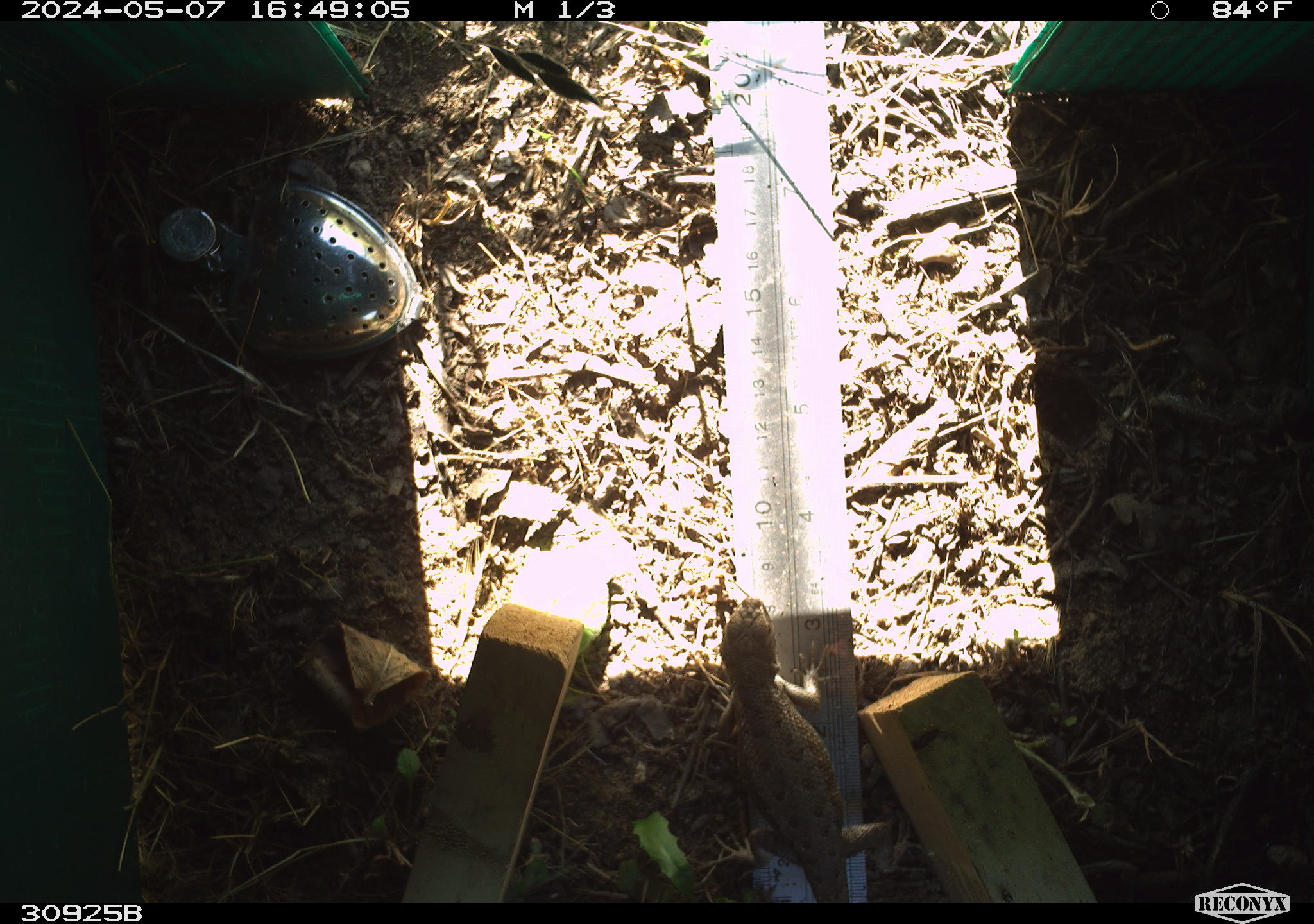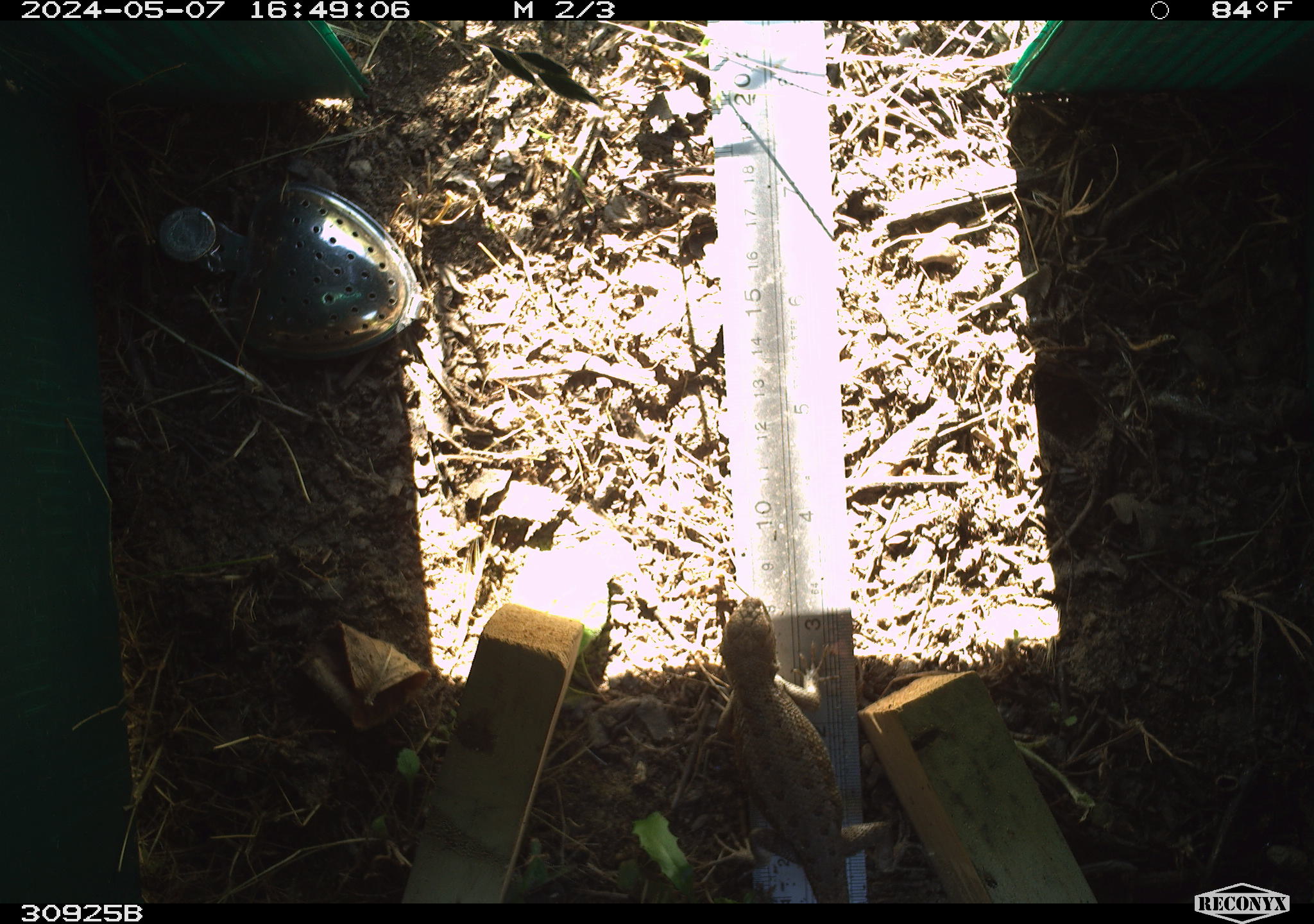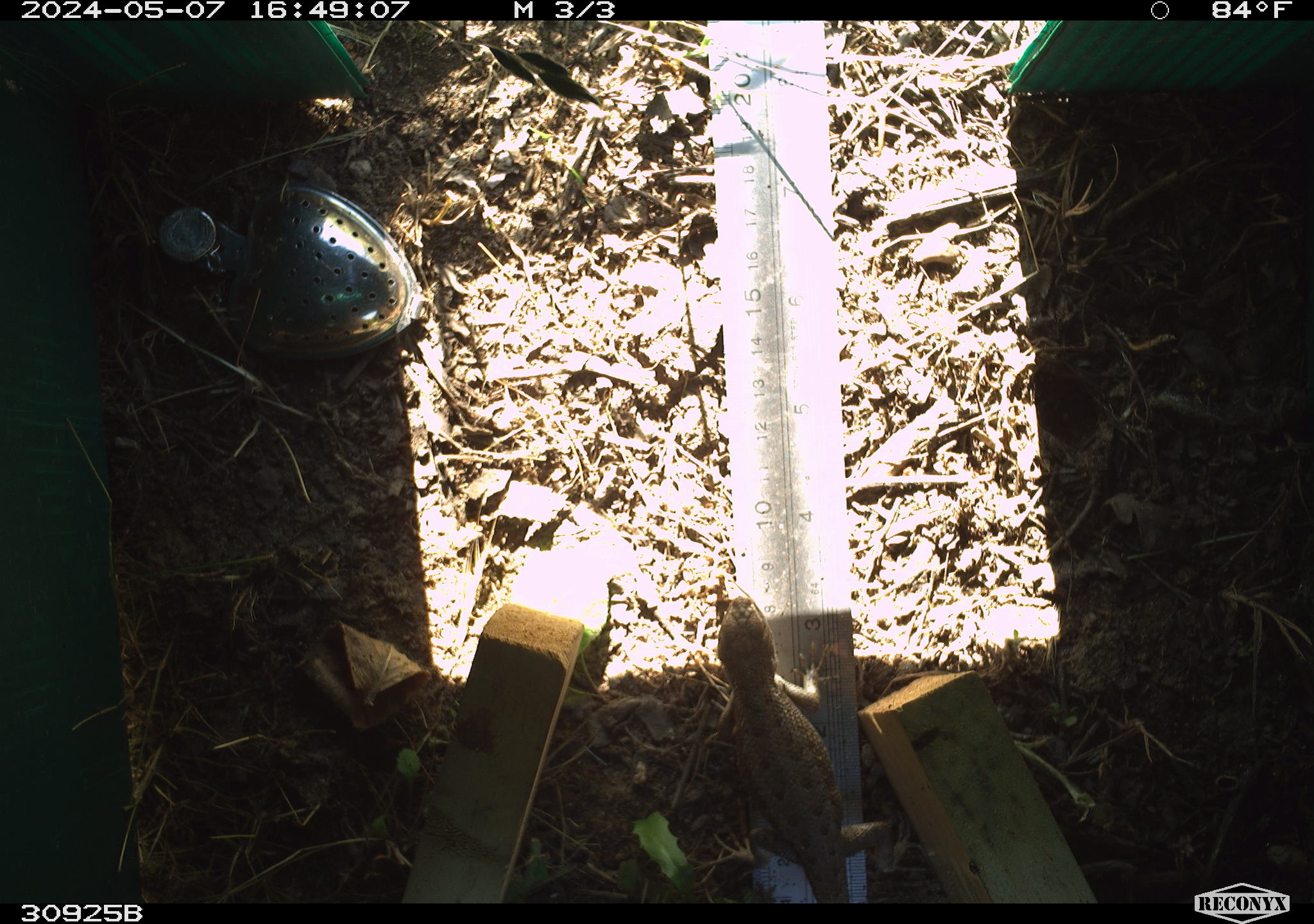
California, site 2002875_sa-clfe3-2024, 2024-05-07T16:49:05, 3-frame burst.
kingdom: Animalia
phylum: Chordata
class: Reptilia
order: Squamata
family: Phrynosomatidae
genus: Sceloporus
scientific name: Sceloporus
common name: spiny lizards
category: sceloporus species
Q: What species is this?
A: Sceloporus species (spiny lizards) (Sceloporus).